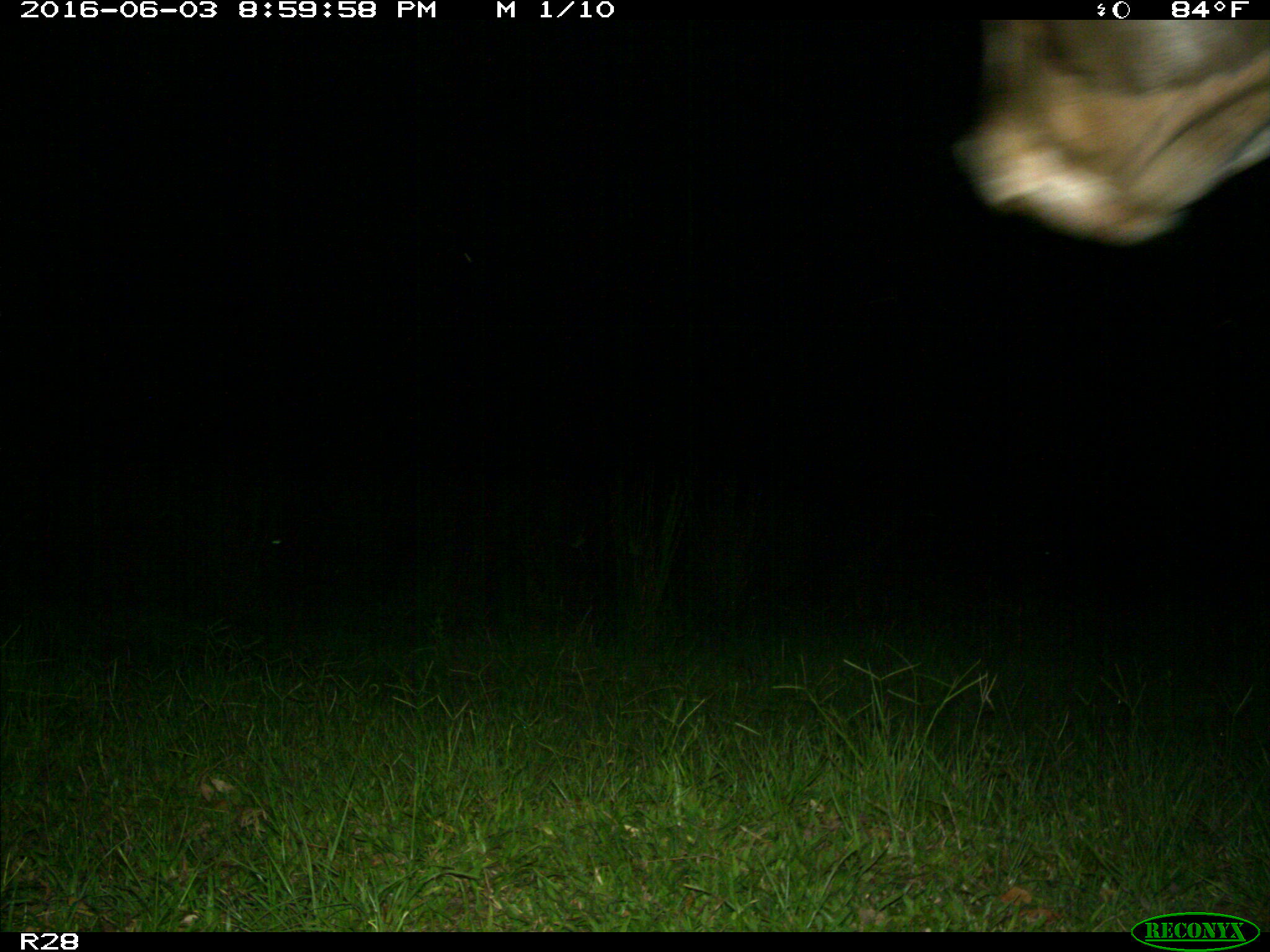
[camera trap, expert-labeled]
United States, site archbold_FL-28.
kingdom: Animalia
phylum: Chordata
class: Mammalia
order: Artiodactyla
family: Bovidae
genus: Bos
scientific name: Bos taurus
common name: domestic cow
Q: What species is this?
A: Bos taurus (domestic cow).